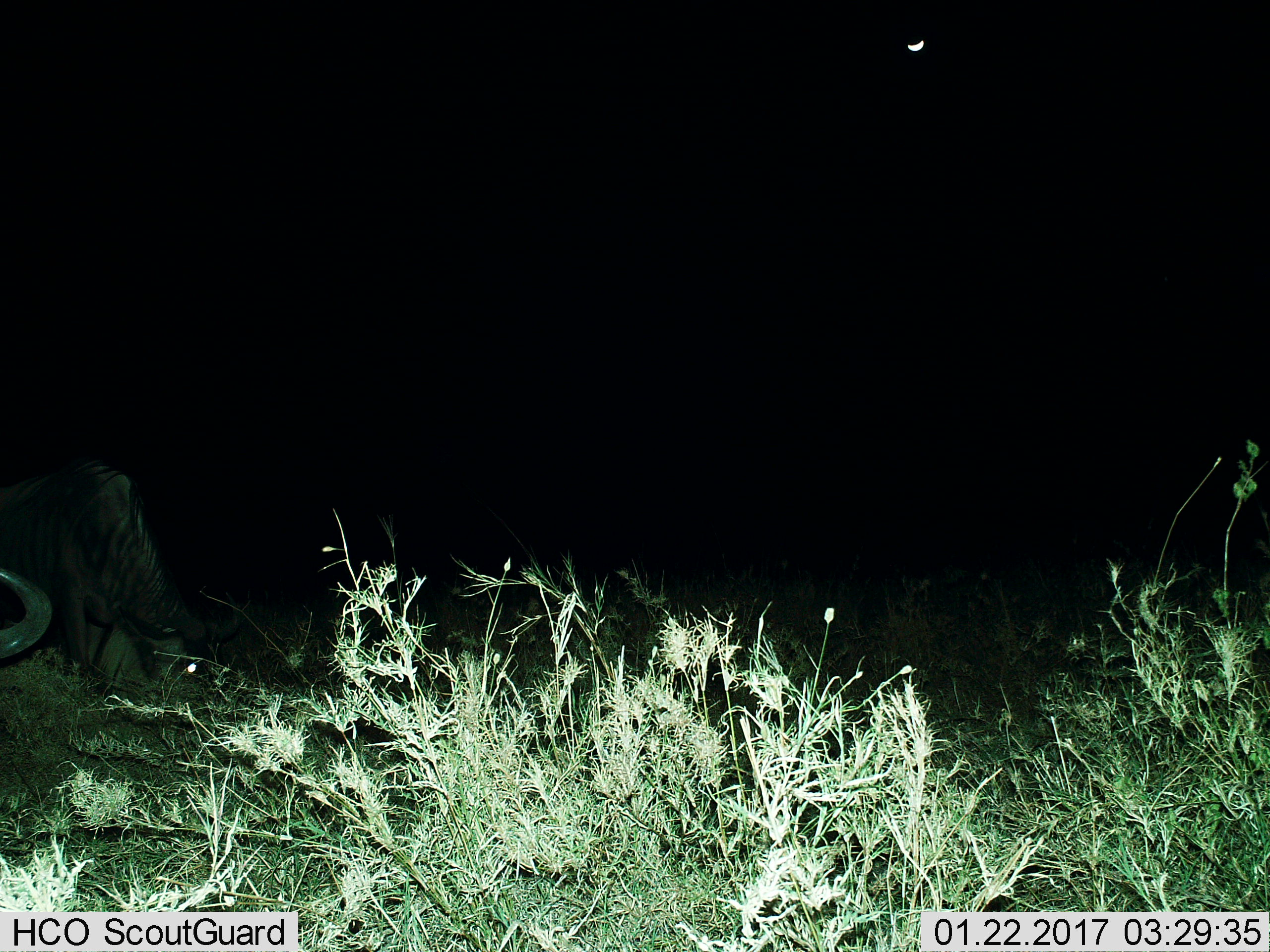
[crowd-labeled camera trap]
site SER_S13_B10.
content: unidentified animal